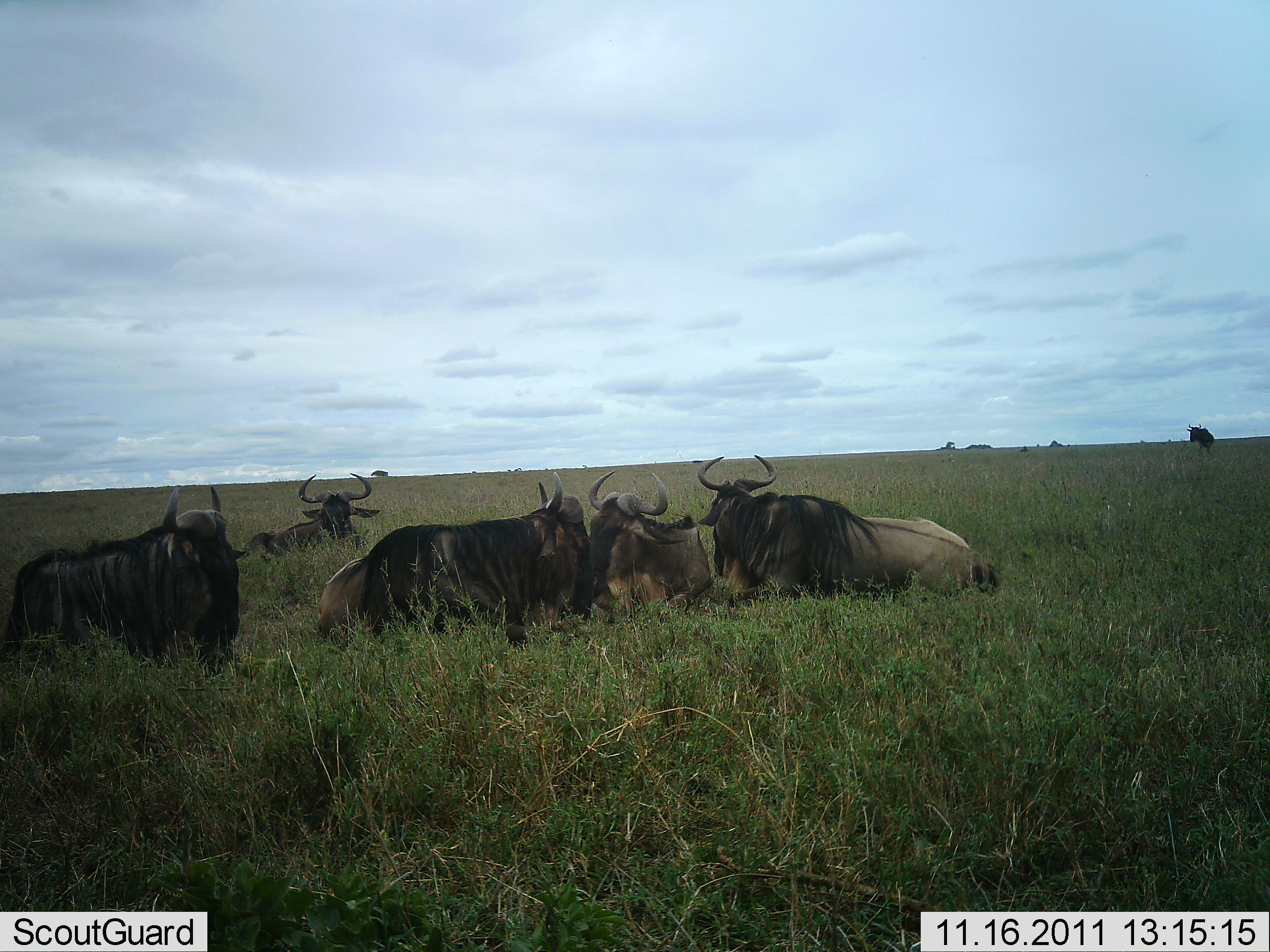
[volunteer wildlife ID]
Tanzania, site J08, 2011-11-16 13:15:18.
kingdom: Animalia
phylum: Chordata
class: Mammalia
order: Artiodactyla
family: Bovidae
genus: Connochaetes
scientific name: Connochaetes taurinus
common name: blue wildebeest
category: wildebeest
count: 6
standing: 27%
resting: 100%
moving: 18%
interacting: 0%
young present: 0%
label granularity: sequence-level